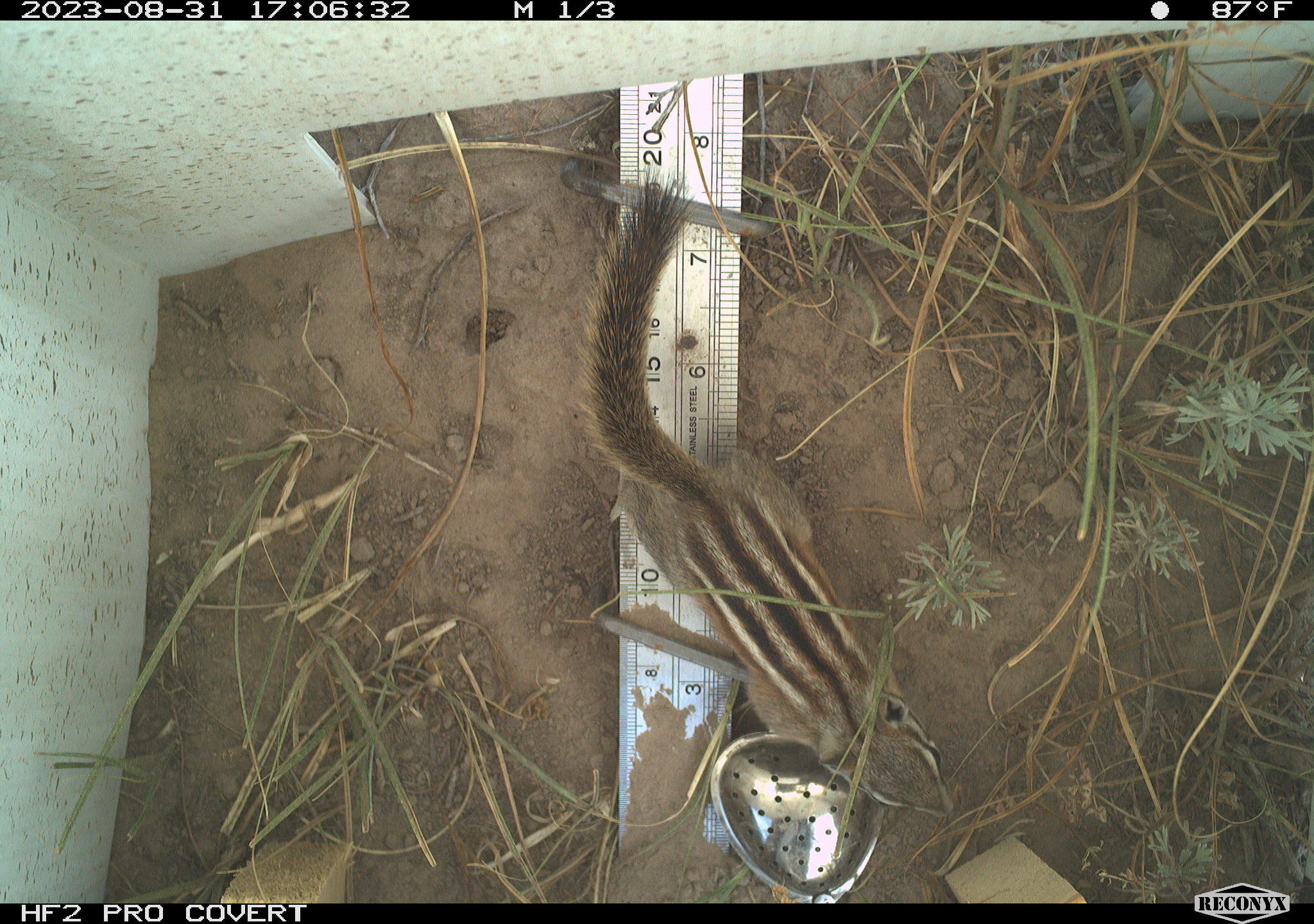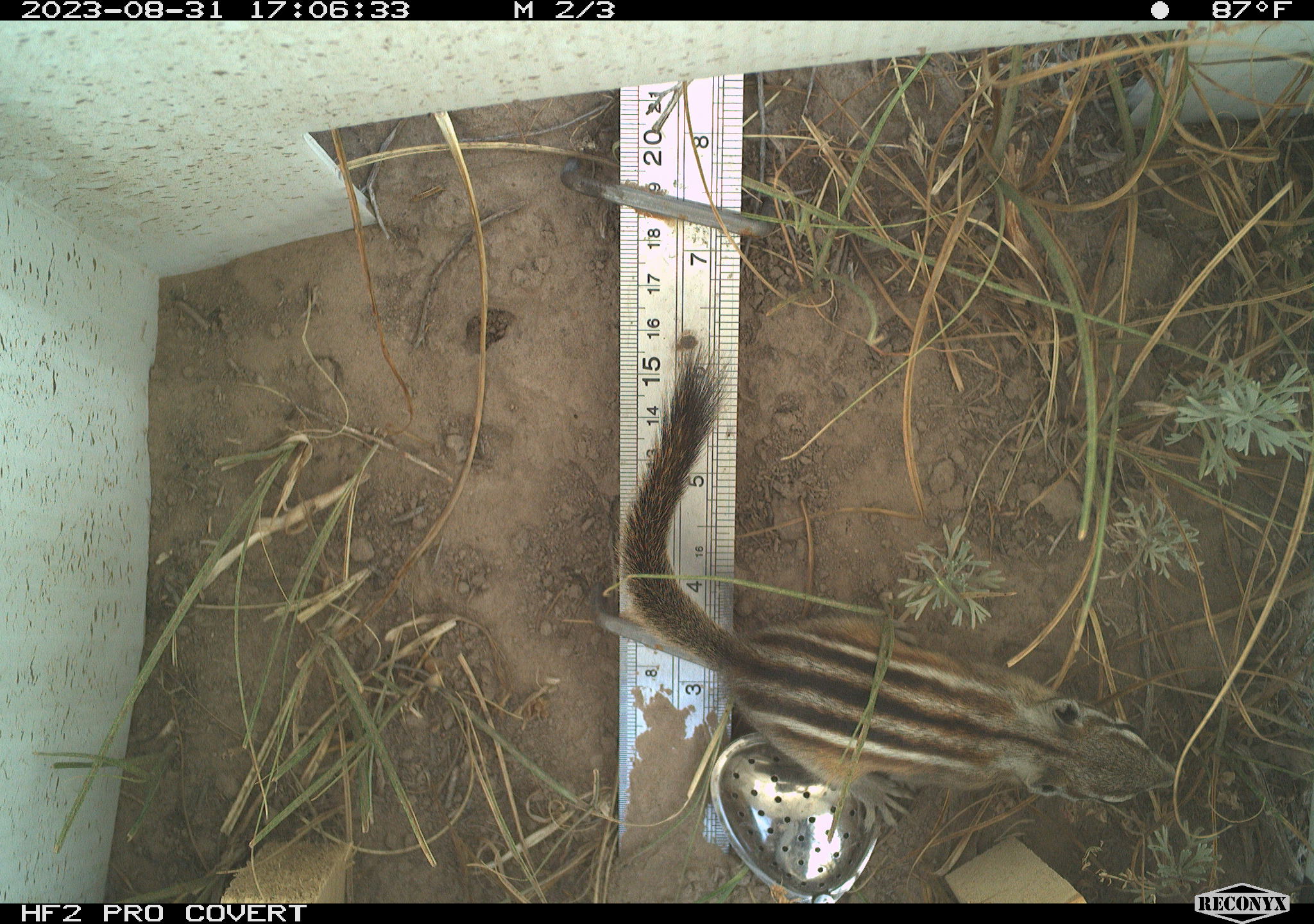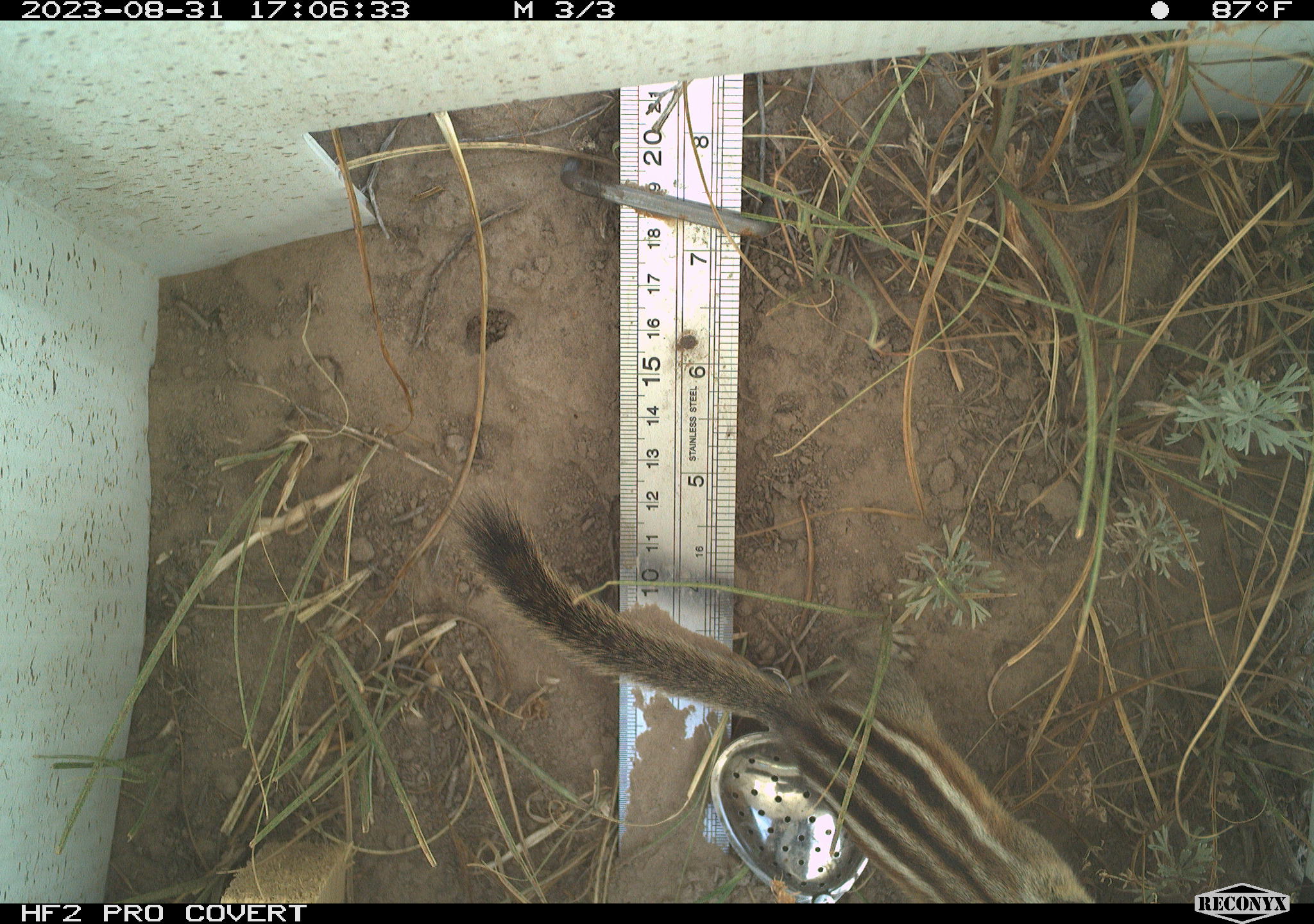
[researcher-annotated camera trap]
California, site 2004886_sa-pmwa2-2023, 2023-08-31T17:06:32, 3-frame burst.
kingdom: Animalia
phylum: Chordata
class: Mammalia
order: Rodentia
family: Sciuridae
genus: Neotamias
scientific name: Neotamias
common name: western chipmunks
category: neotamias species